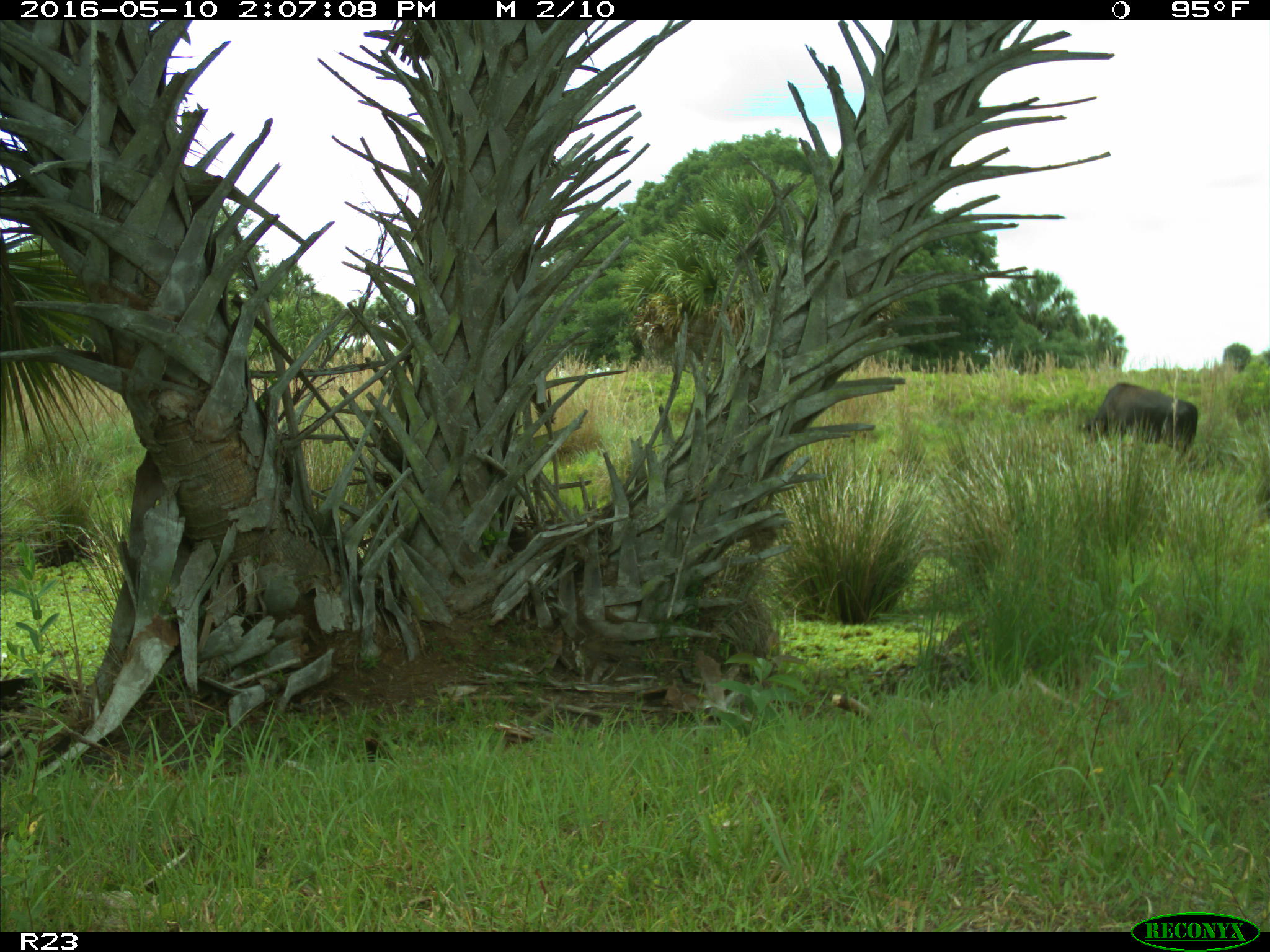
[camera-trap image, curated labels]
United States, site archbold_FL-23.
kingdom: Animalia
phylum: Chordata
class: Mammalia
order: Artiodactyla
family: Suidae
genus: Sus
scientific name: Sus scrofa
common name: wild boar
Sus scrofa (wild boar).